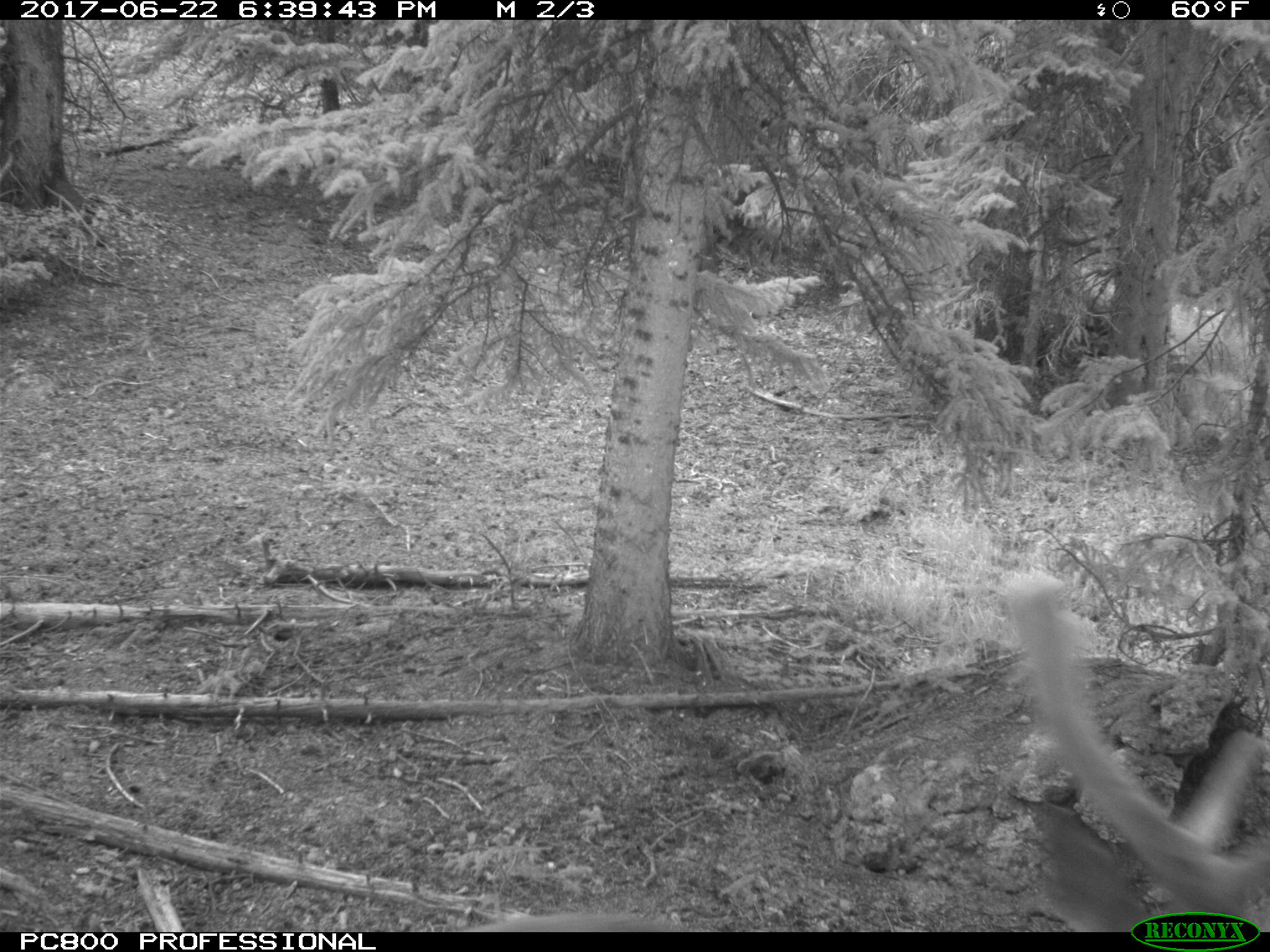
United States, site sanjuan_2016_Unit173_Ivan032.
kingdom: Animalia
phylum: Chordata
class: Mammalia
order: Artiodactyla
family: Cervidae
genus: Cervus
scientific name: Cervus elaphus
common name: red deer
Cervus elaphus (red deer).